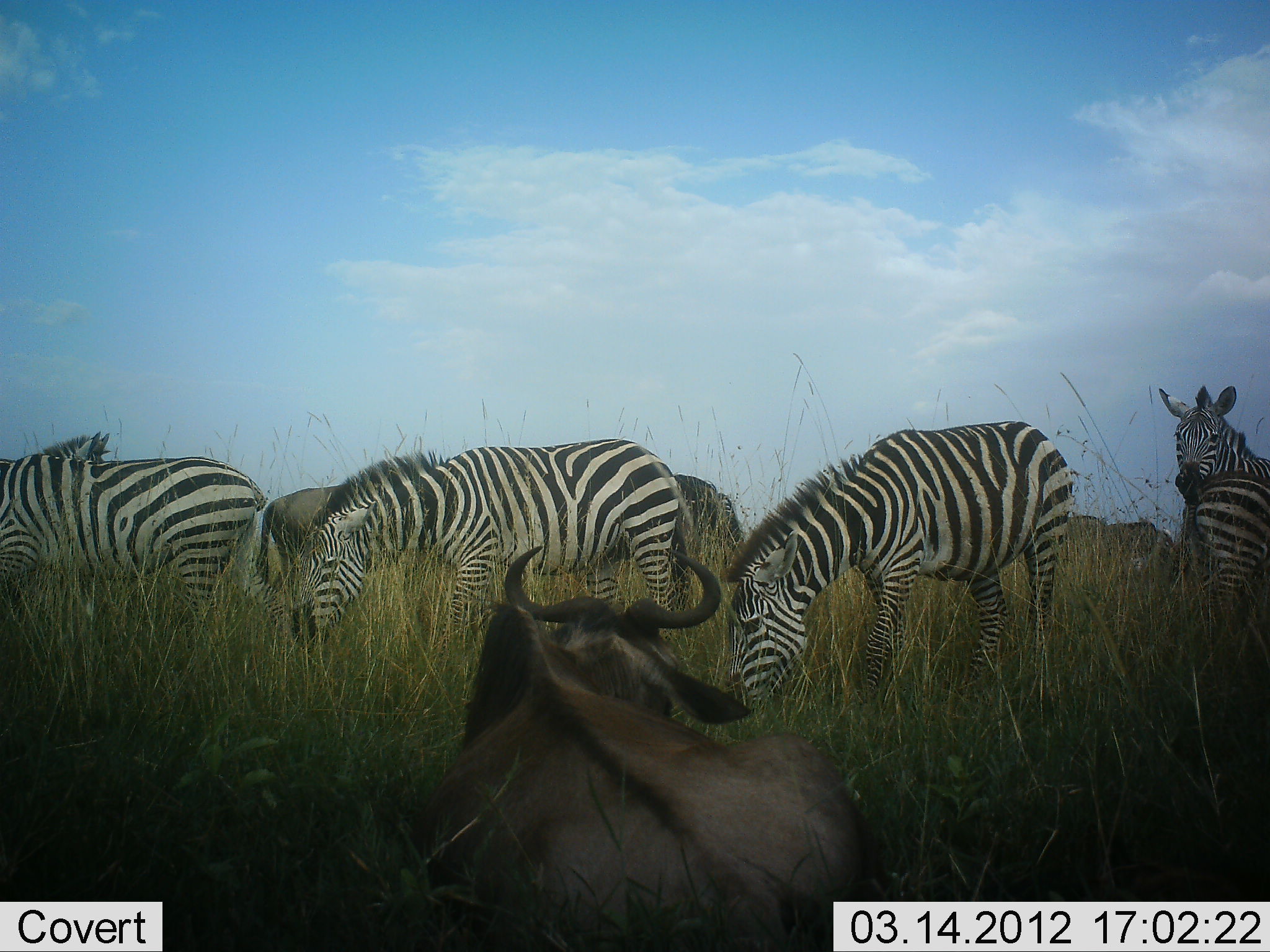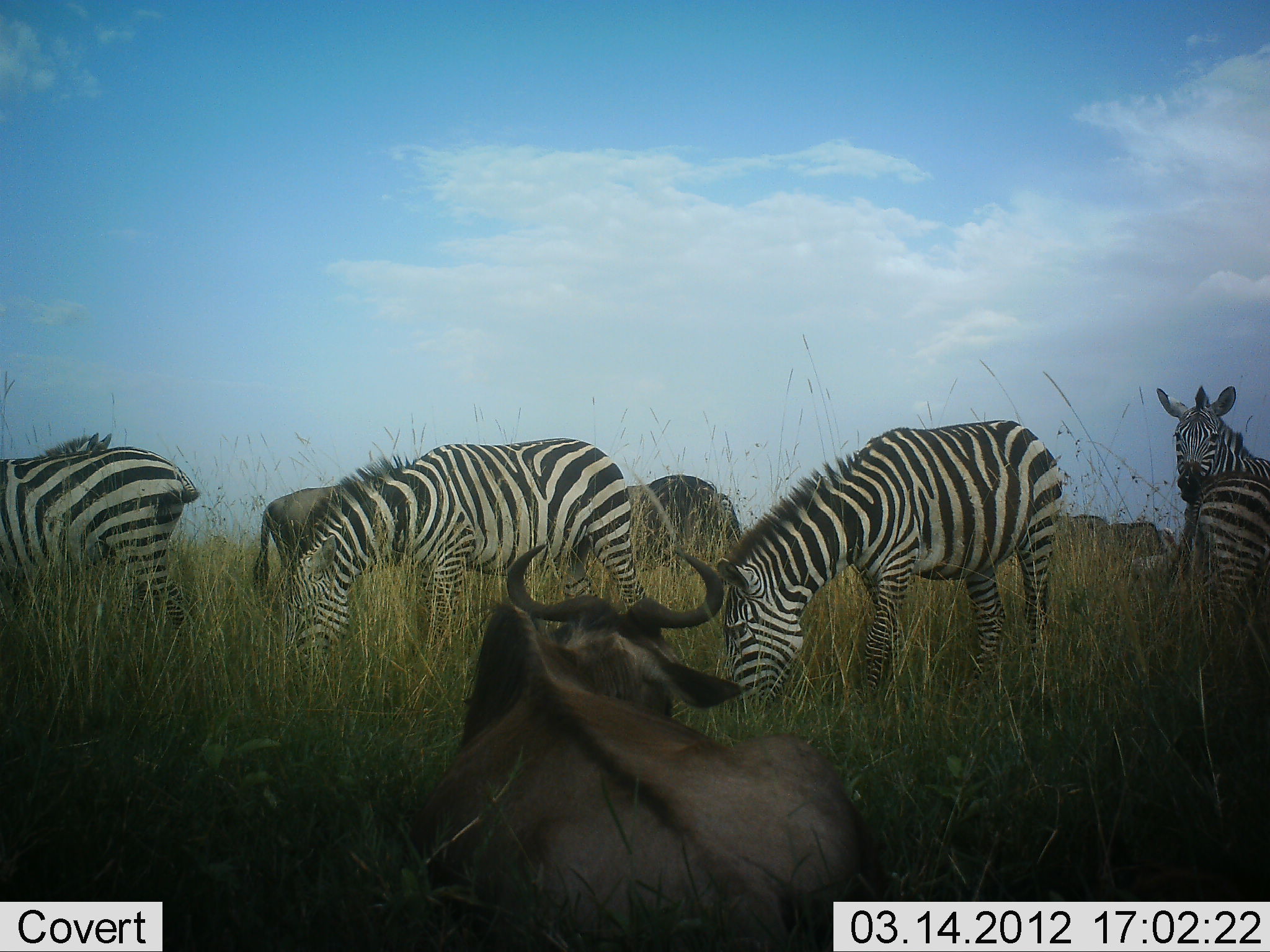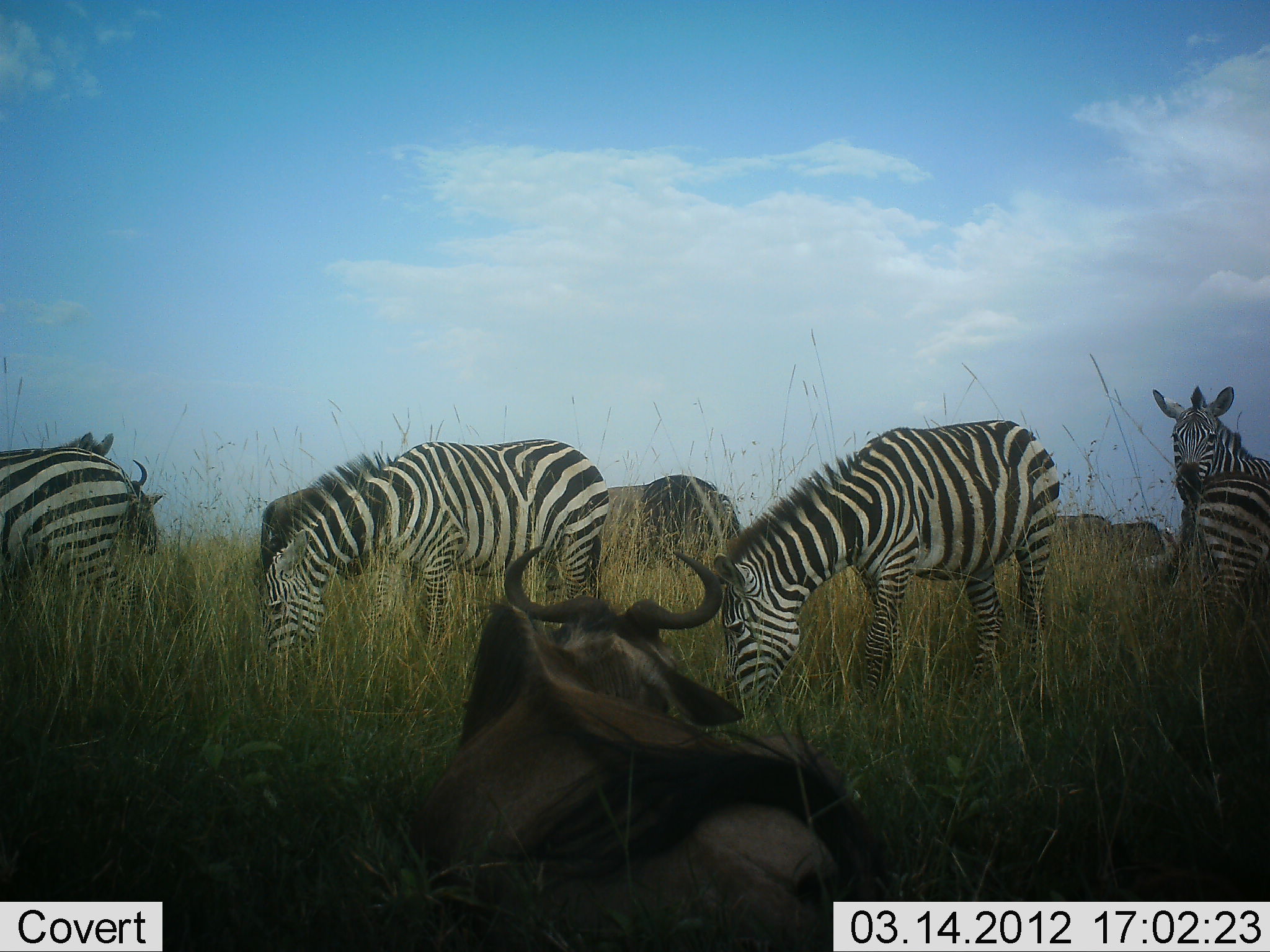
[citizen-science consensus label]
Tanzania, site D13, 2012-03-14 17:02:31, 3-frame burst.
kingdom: Animalia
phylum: Chordata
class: Mammalia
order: Artiodactyla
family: Bovidae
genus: Connochaetes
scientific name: Connochaetes taurinus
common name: blue wildebeest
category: wildebeest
Wildebeest (blue wildebeest) (Connochaetes taurinus), count 4. Behavior (volunteer vote fractions): standing 52%, resting 96%, moving 0%, interacting 0%. Young present (vote fraction): 0%. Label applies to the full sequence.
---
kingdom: Animalia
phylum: Chordata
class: Mammalia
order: Perissodactyla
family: Equidae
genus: Equus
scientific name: Equus quagga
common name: plains zebra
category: zebra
Zebra (plains zebra) (Equus quagga), count 5. Behavior (volunteer vote fractions): standing 84%, resting 0%, moving 4%, interacting 4%. Young present (vote fraction): 0%. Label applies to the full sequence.